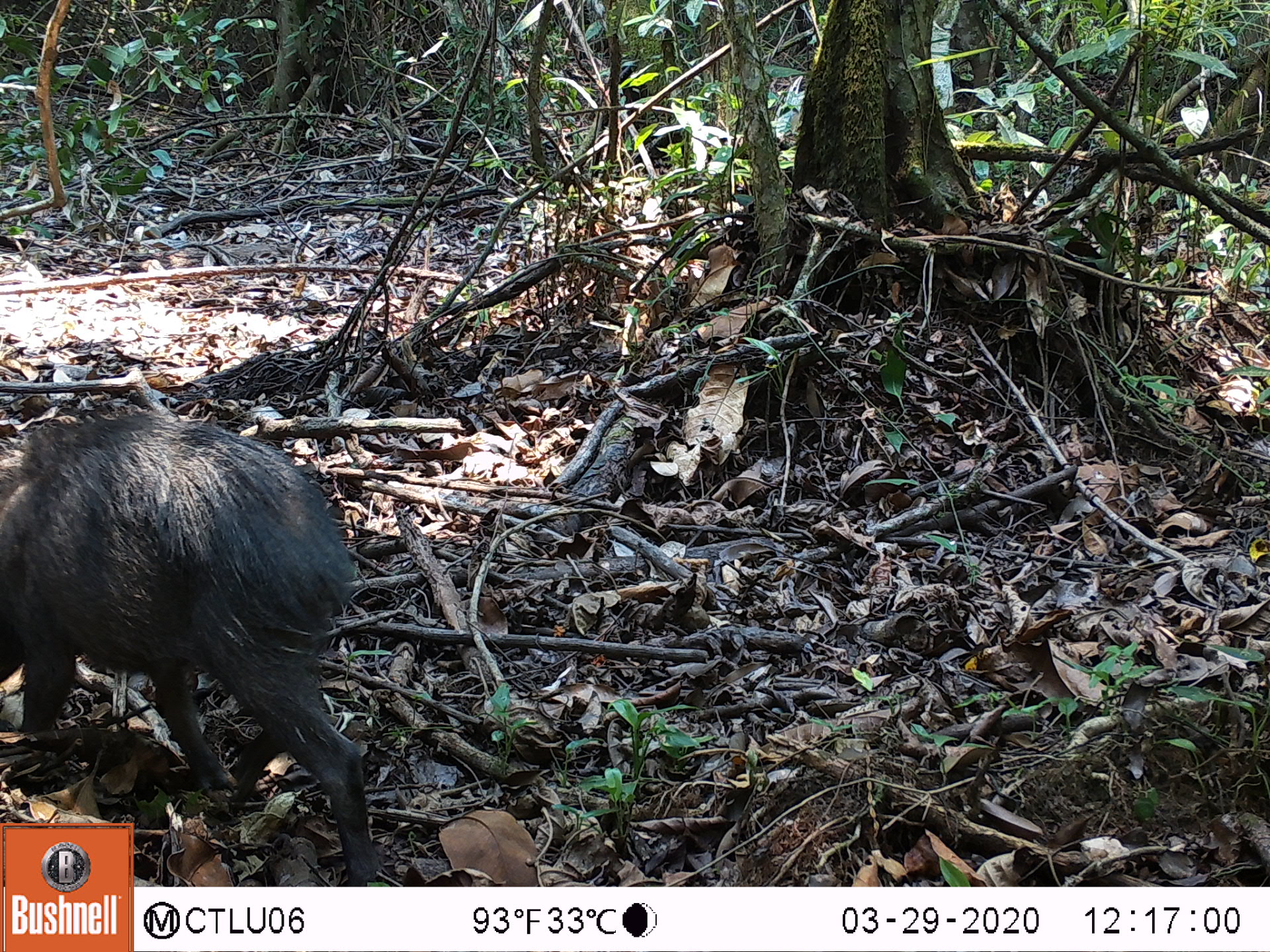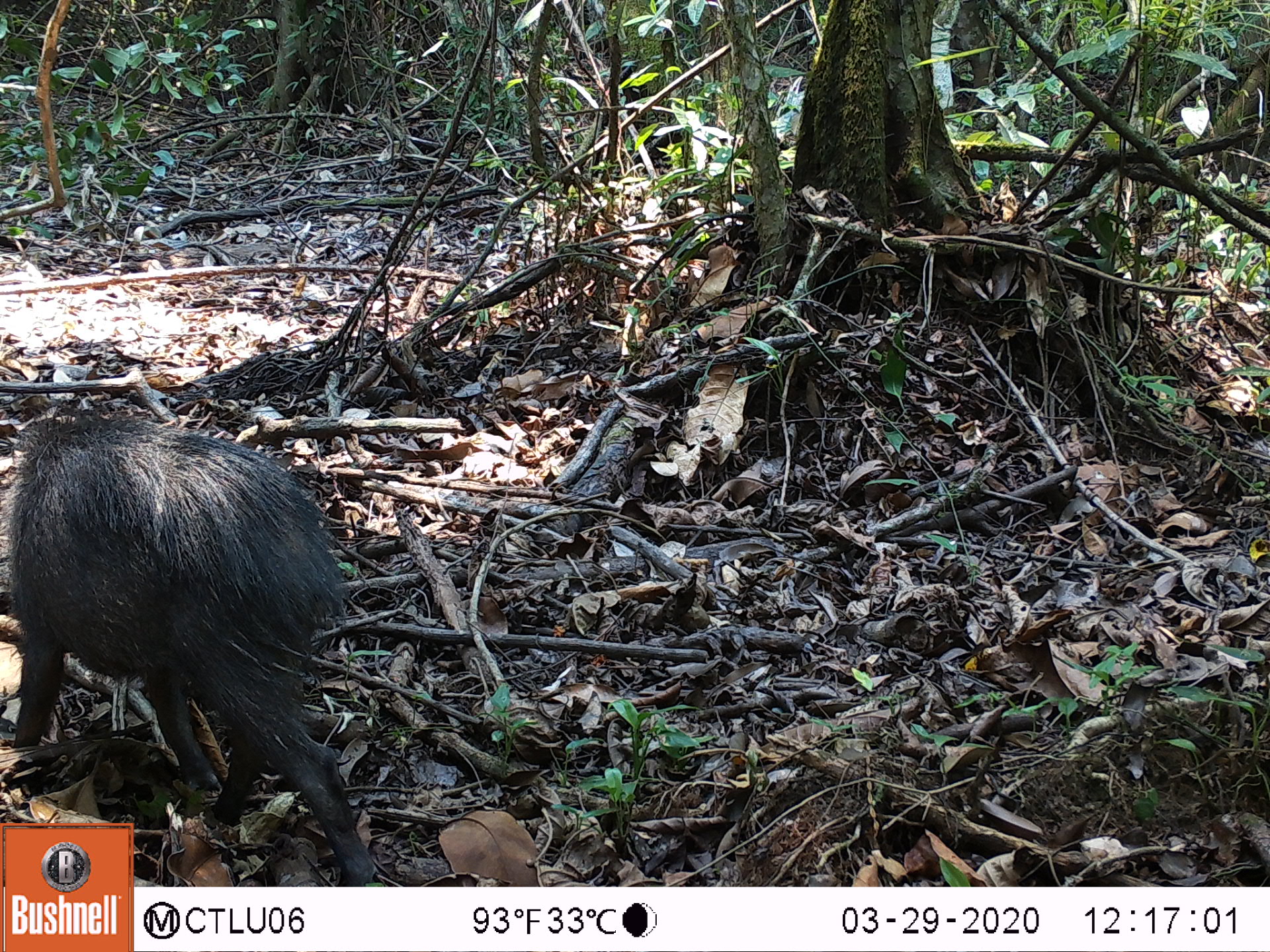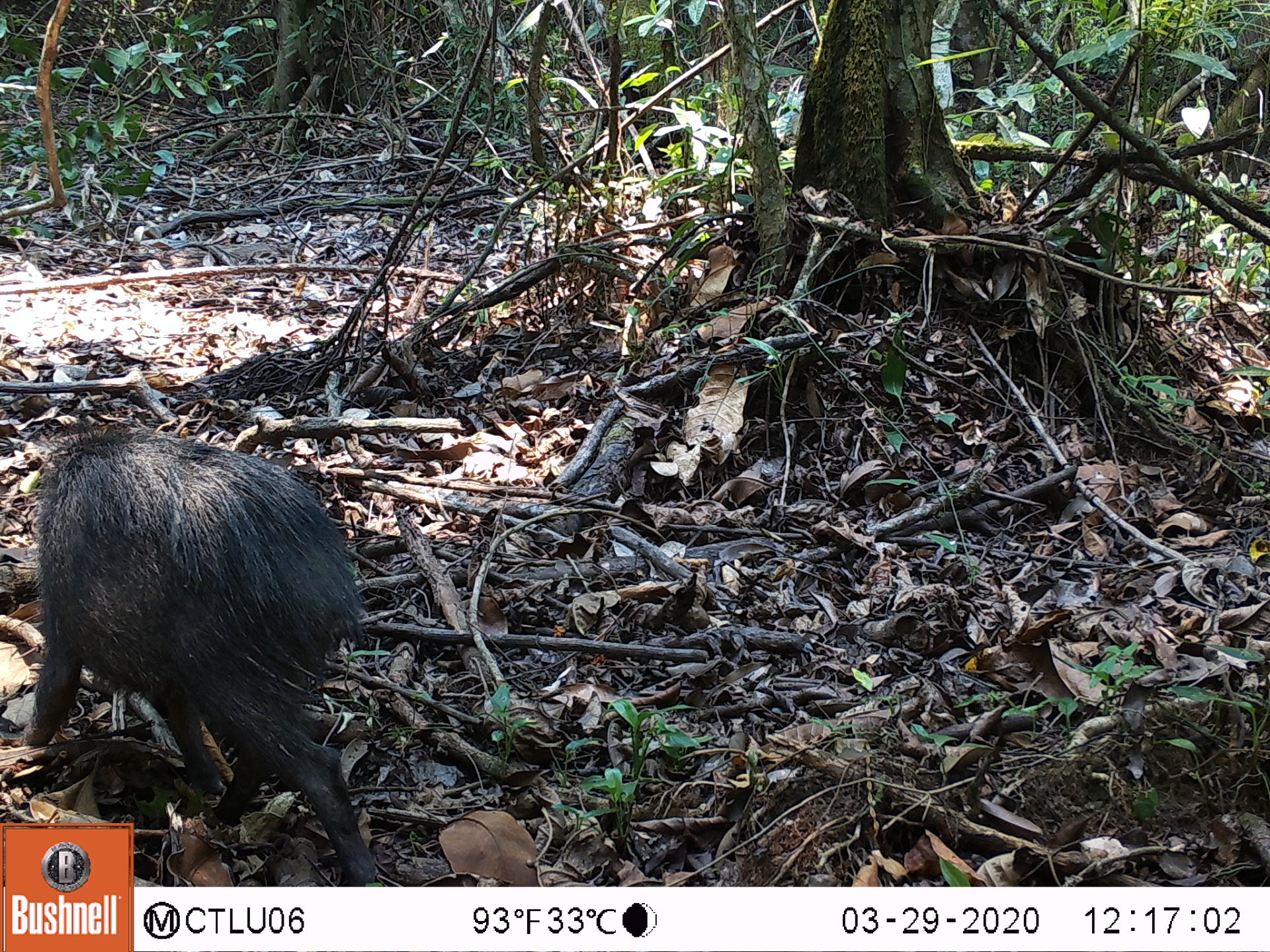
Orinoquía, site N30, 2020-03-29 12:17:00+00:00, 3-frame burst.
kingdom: Animalia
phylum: Chordata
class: Mammalia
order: Artiodactyla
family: Tayassuidae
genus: Pecari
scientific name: Pecari tajacu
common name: collared peccary